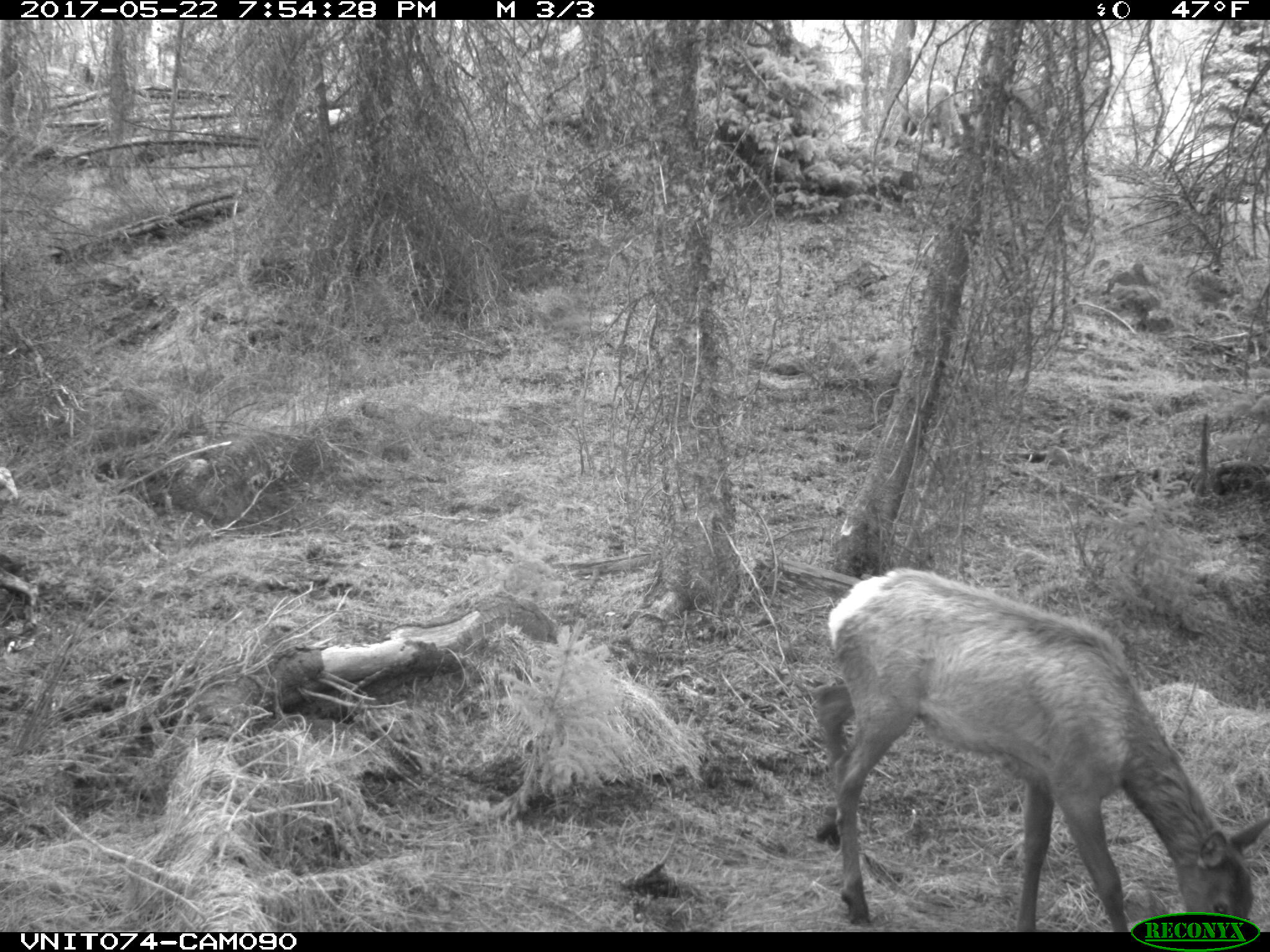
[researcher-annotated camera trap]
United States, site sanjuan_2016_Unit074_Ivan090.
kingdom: Animalia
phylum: Chordata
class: Mammalia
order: Artiodactyla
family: Cervidae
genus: Cervus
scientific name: Cervus elaphus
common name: red deer